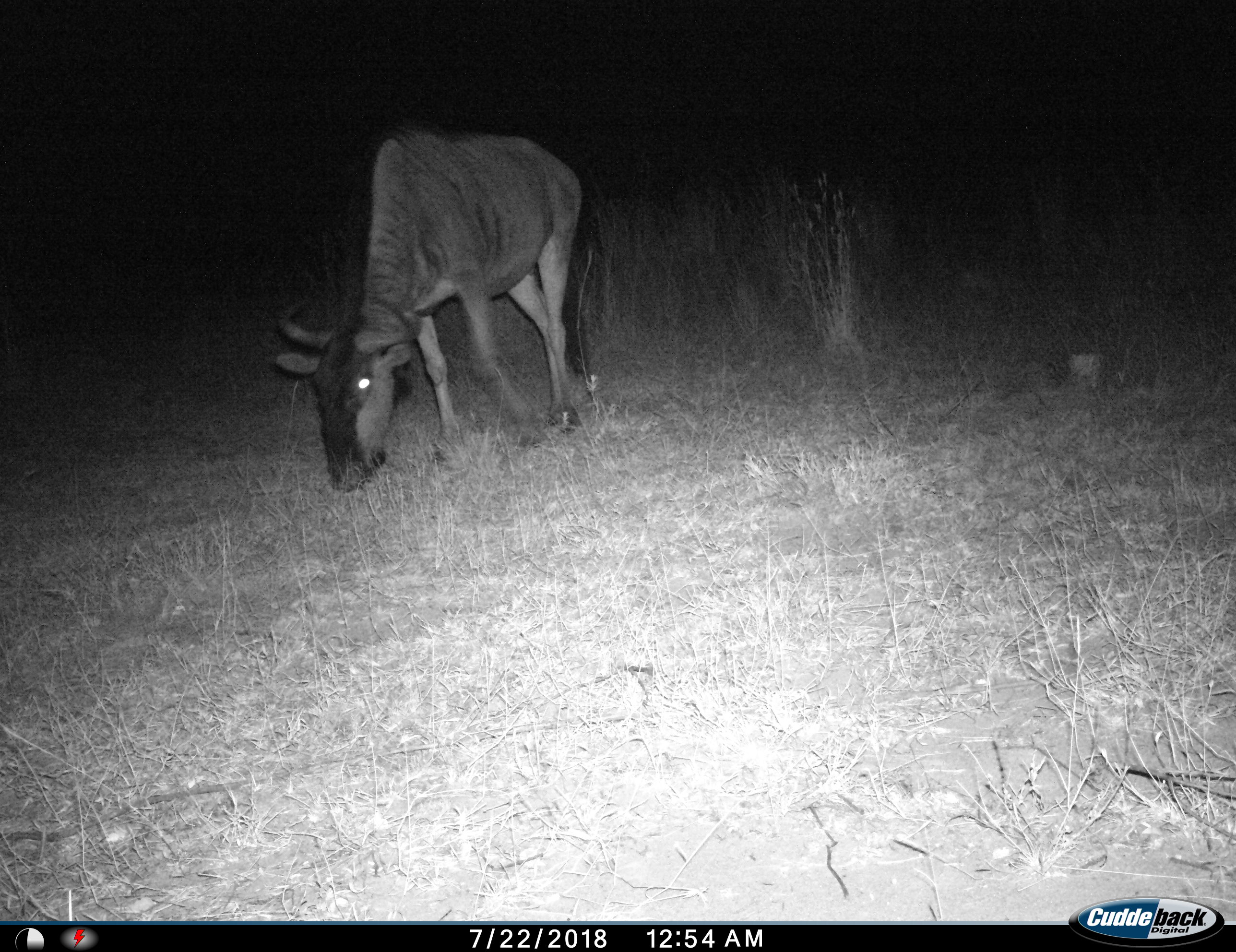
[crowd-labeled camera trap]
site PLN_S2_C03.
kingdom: Animalia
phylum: Chordata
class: Mammalia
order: Artiodactyla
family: Bovidae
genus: Connochaetes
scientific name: Connochaetes taurinus taurinus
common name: blue wildebeest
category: wildebeestblue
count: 1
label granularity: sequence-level